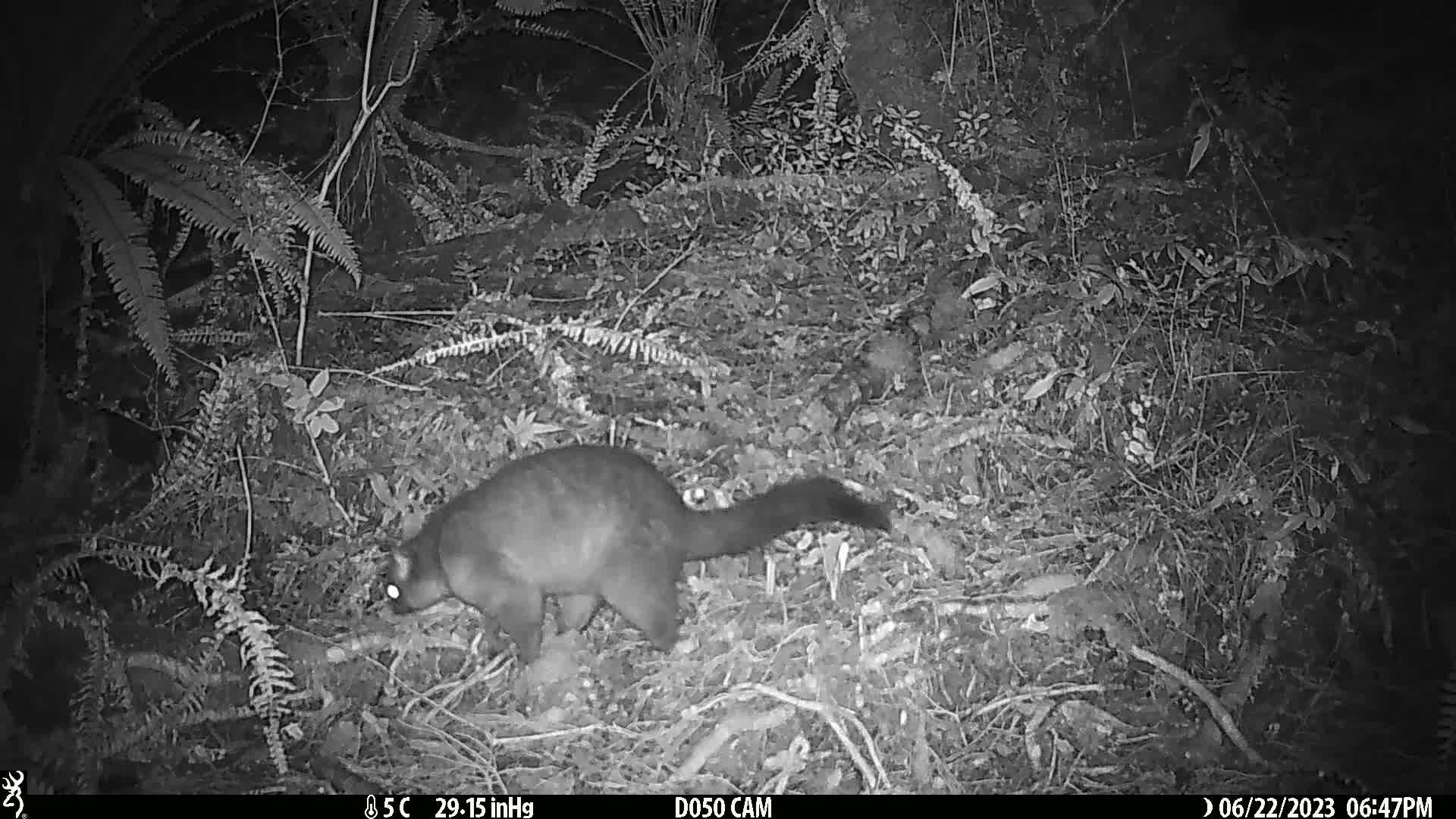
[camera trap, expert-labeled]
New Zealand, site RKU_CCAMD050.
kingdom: Animalia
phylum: Chordata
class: Mammalia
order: Diprotodontia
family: Phalangeridae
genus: Trichosurus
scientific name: Trichosurus vulpecula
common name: common brushtail possum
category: possum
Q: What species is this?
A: Possum (common brushtail possum) (Trichosurus vulpecula).